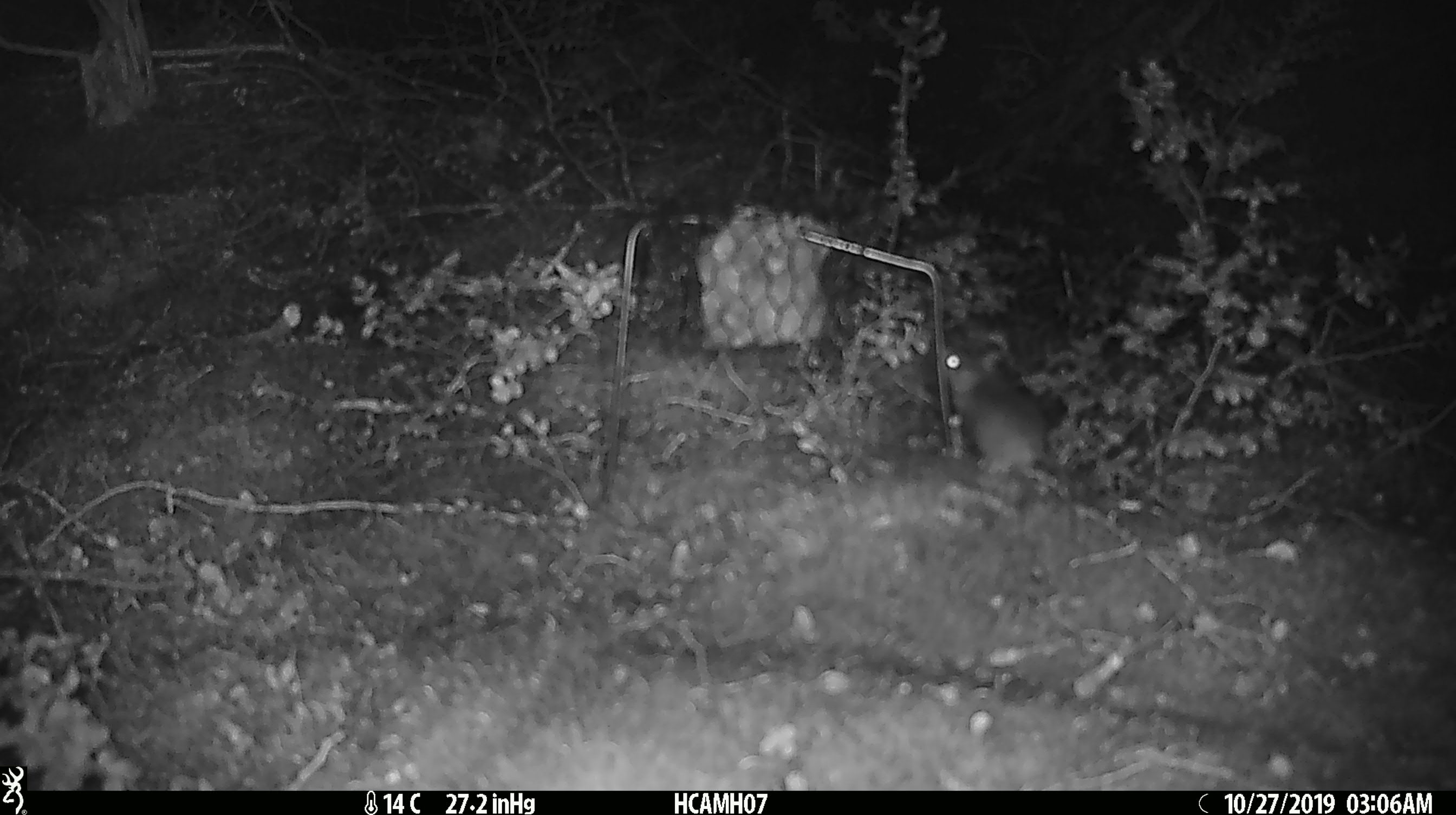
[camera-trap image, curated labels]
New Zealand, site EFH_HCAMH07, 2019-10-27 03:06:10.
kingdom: Animalia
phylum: Chordata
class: Mammalia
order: Rodentia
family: Muridae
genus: Mus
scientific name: Mus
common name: mouse